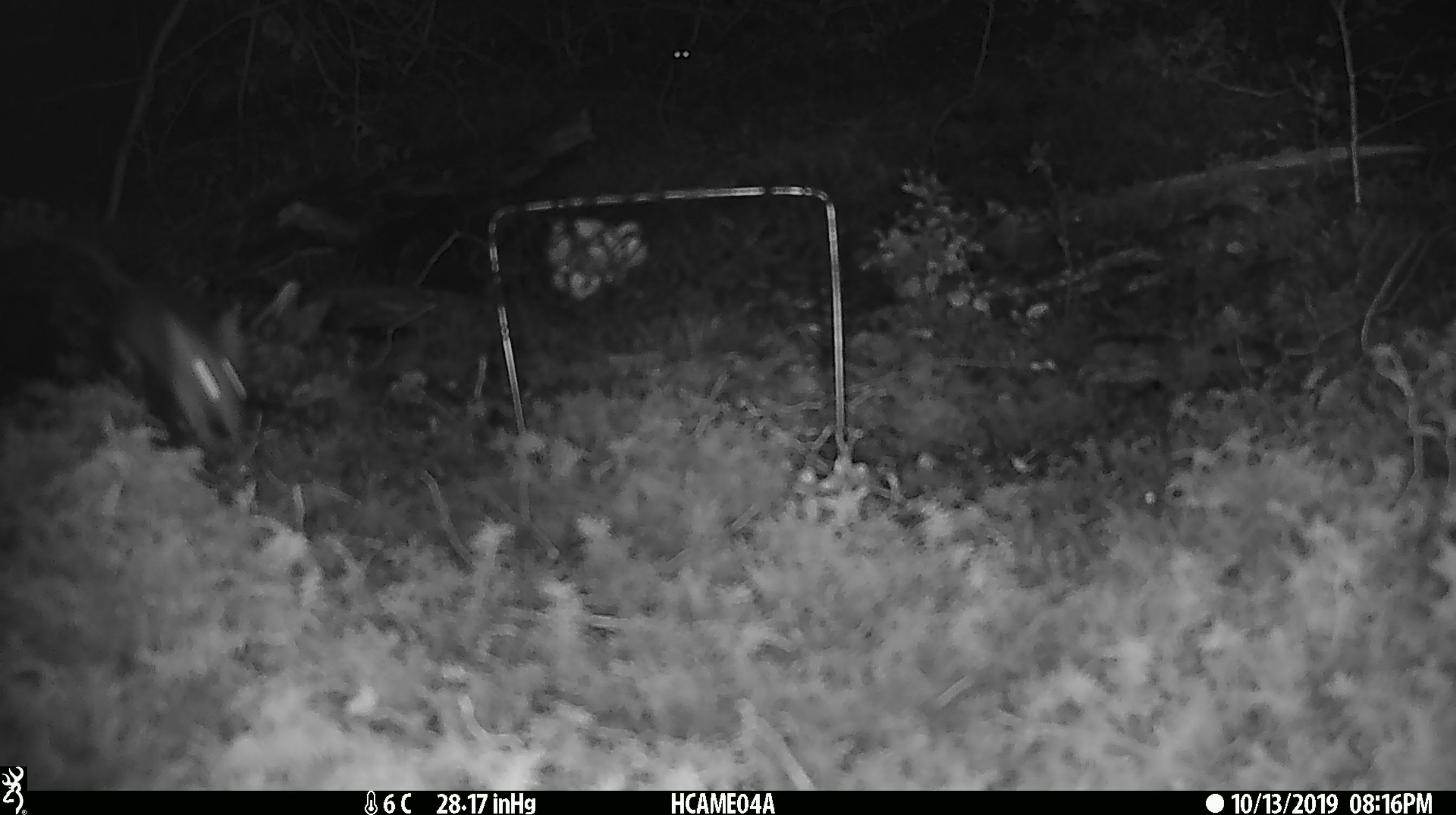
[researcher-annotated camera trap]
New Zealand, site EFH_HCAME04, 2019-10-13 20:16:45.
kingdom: Animalia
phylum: Chordata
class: Mammalia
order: Rodentia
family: Muridae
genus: Mus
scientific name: Mus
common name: mouse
Mouse (Mus).